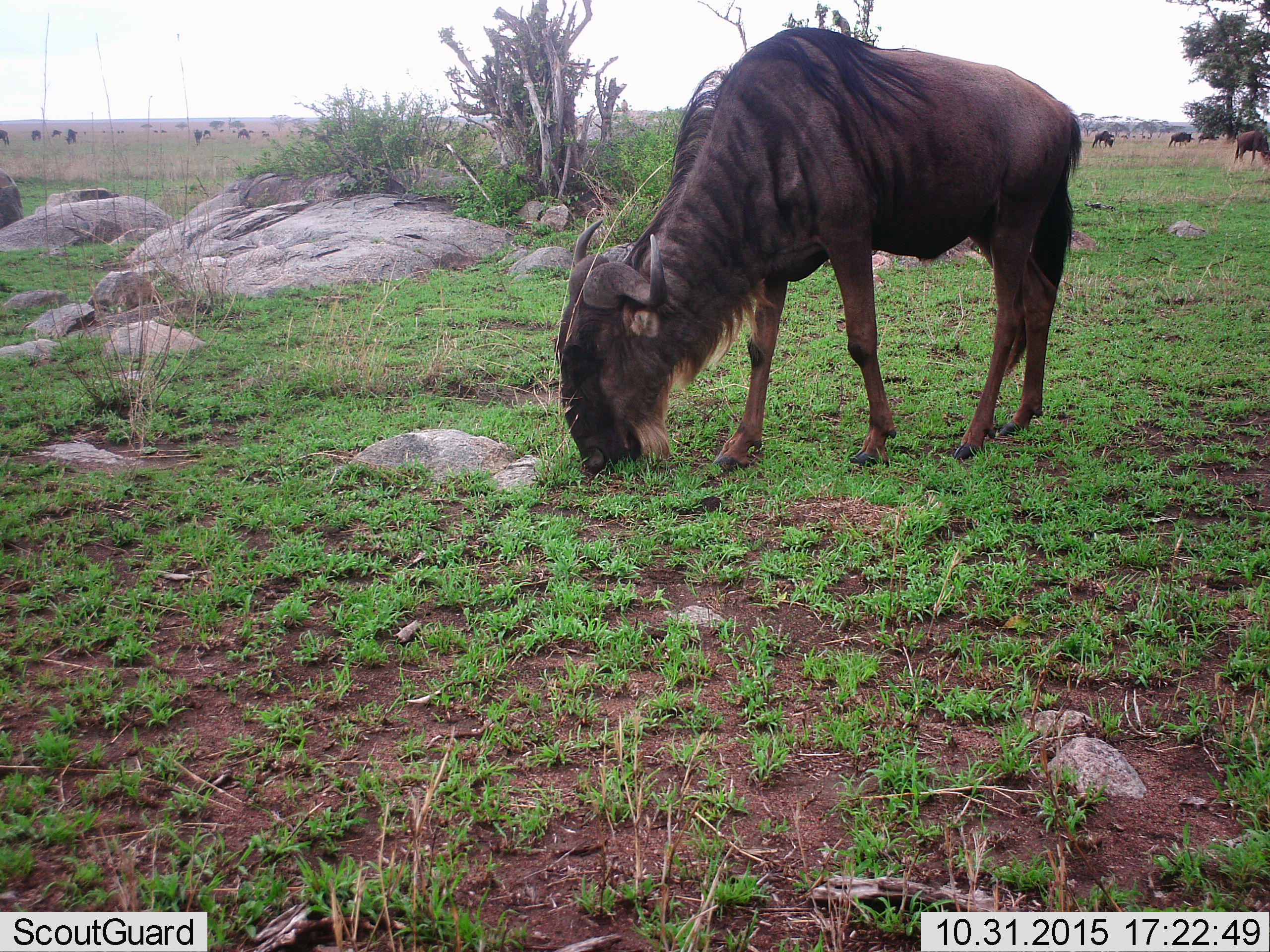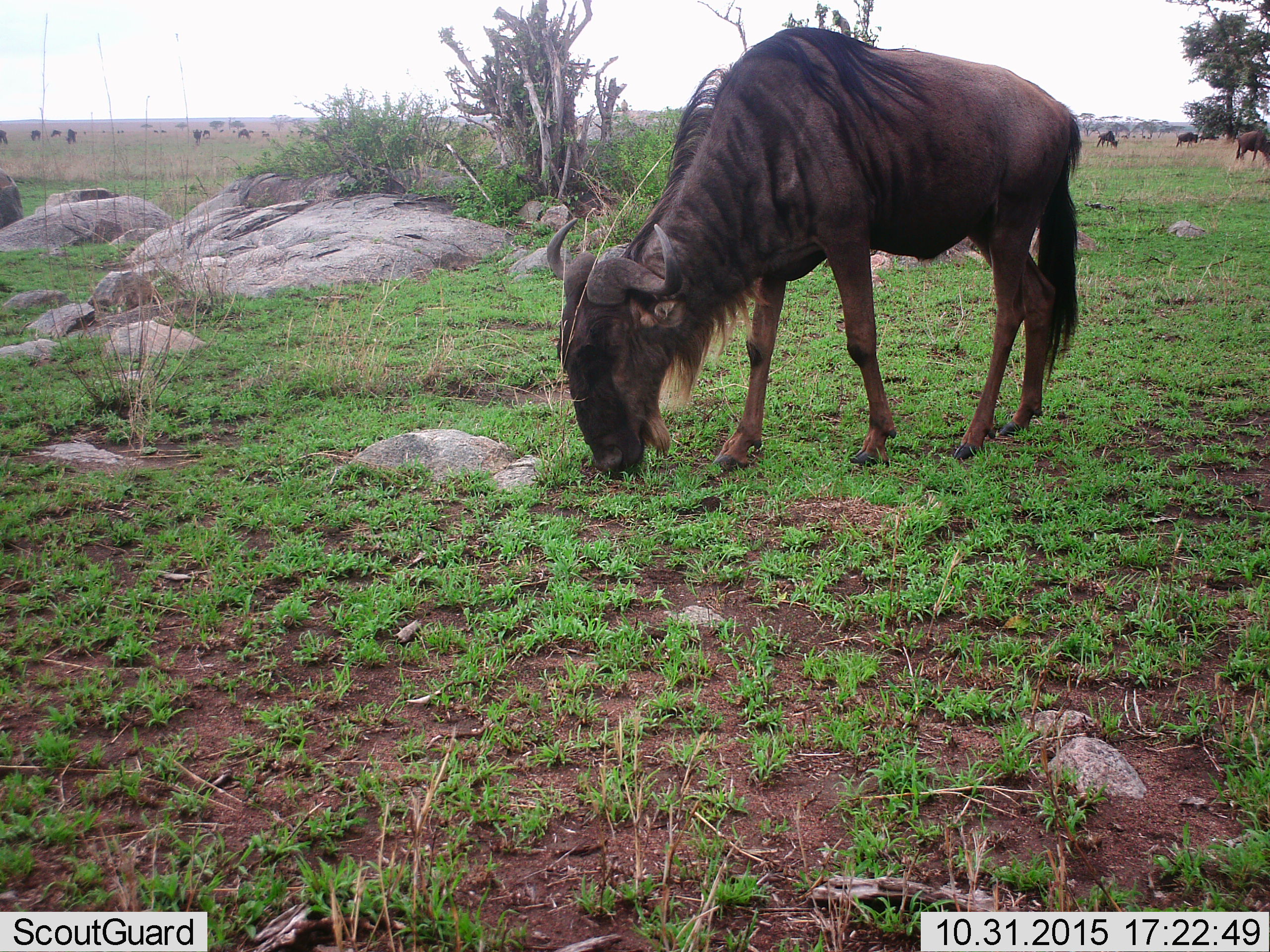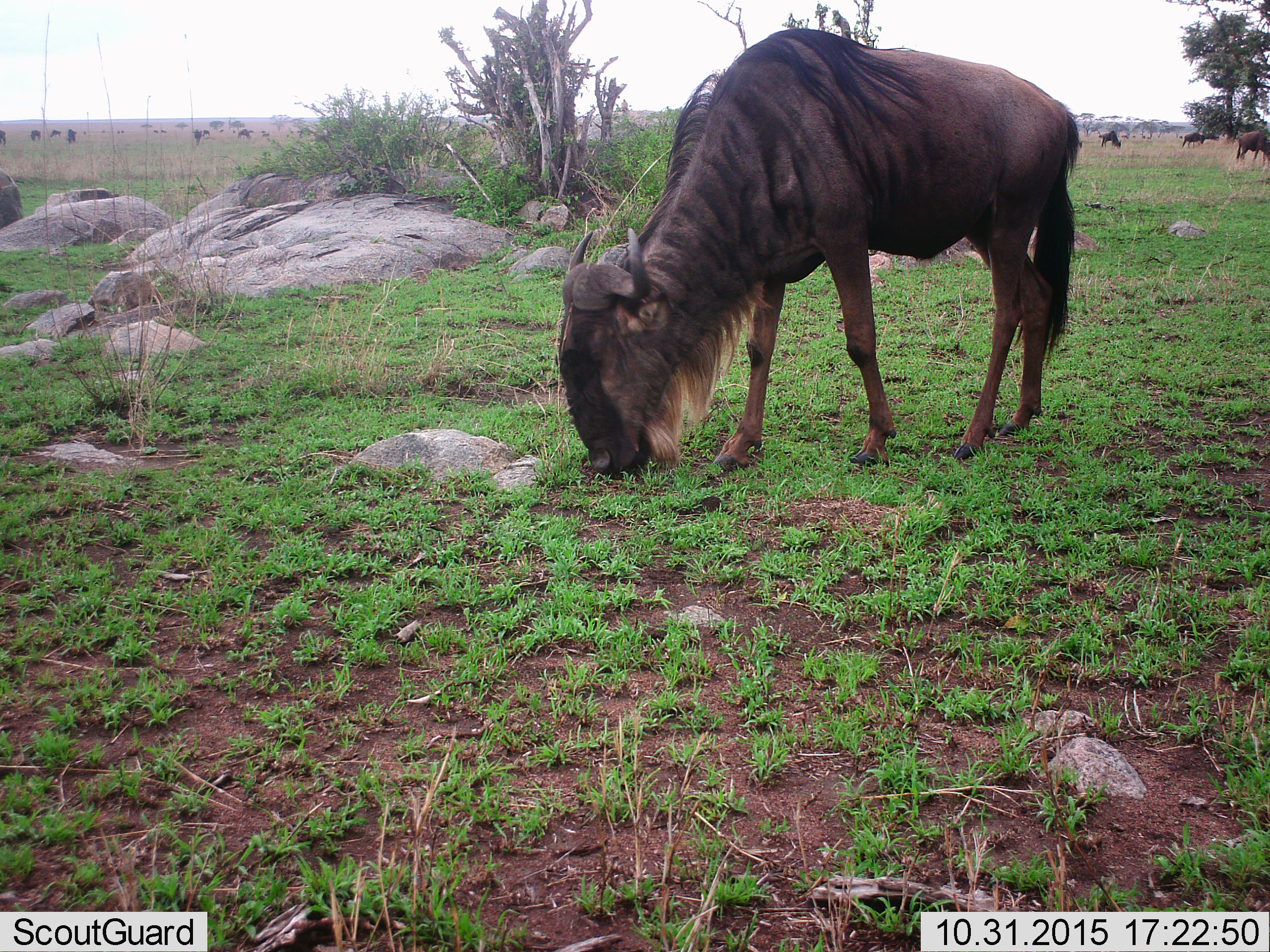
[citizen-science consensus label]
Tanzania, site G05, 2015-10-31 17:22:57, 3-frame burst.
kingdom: Animalia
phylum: Chordata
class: Mammalia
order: Artiodactyla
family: Bovidae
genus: Connochaetes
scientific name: Connochaetes taurinus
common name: blue wildebeest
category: wildebeest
Wildebeest (blue wildebeest) (Connochaetes taurinus), count 11-50. Behavior (volunteer vote fractions): standing 33%, resting 0%, moving 33%, interacting 0%. Young present (vote fraction): 0%. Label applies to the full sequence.